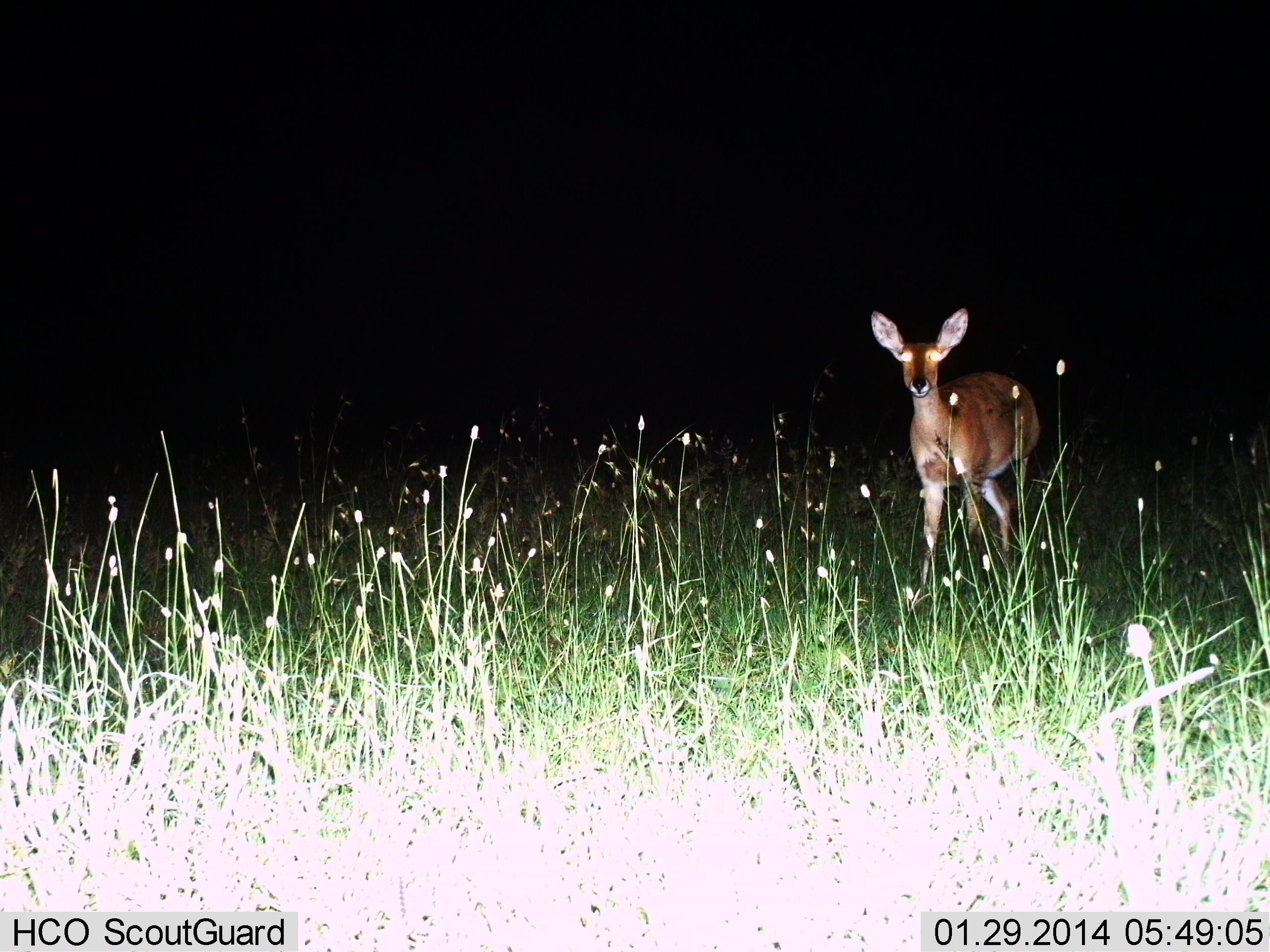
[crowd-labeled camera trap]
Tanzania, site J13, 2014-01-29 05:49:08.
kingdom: Animalia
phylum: Chordata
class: Mammalia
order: Artiodactyla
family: Bovidae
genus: Redunca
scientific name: Redunca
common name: reedbuck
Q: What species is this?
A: Reedbuck (Redunca).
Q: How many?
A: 1.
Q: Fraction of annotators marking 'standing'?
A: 70%.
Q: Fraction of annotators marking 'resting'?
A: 0%.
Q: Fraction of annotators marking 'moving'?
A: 30%.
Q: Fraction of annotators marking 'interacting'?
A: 0%.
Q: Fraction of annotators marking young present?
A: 0%.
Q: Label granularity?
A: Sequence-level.